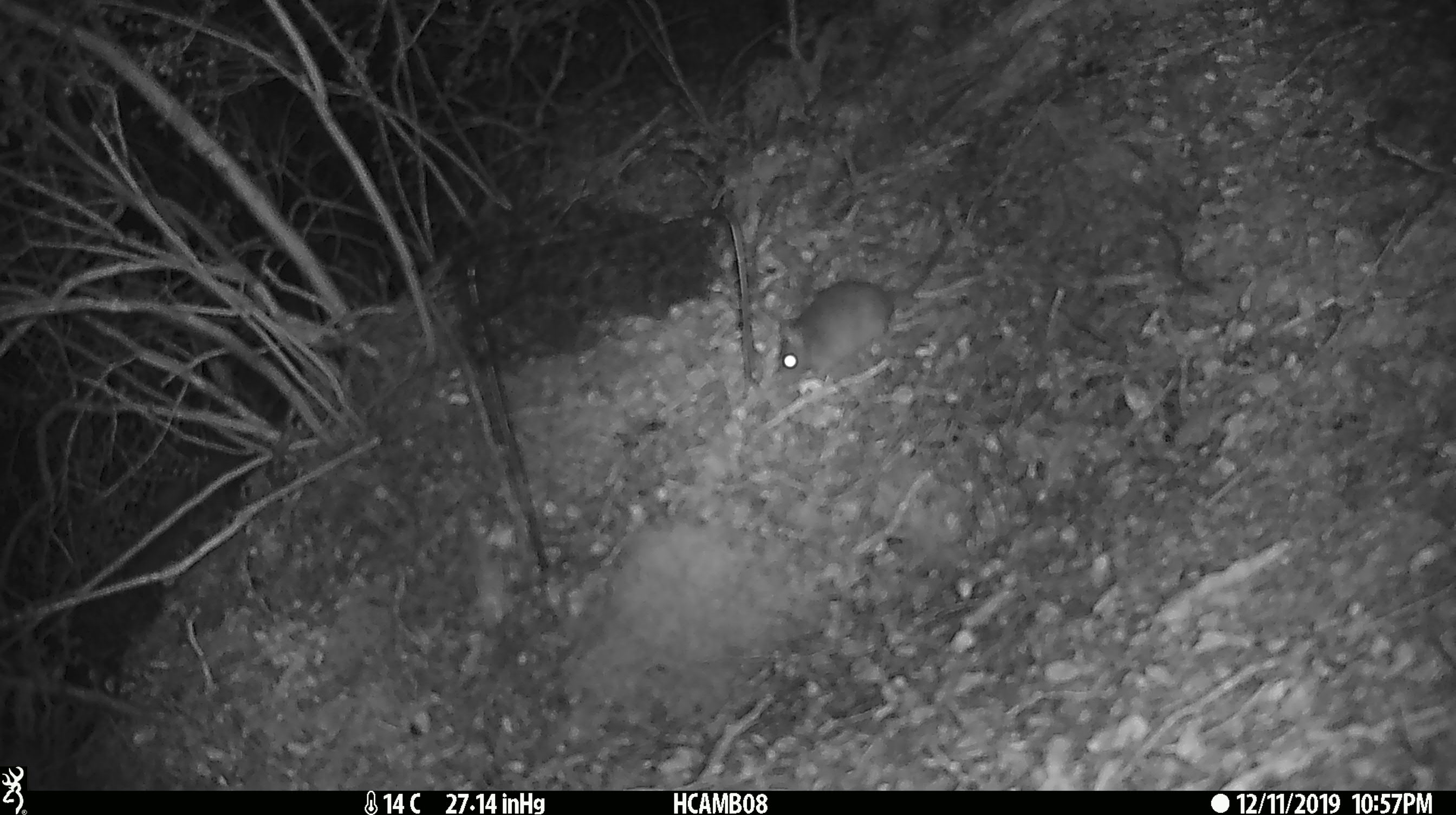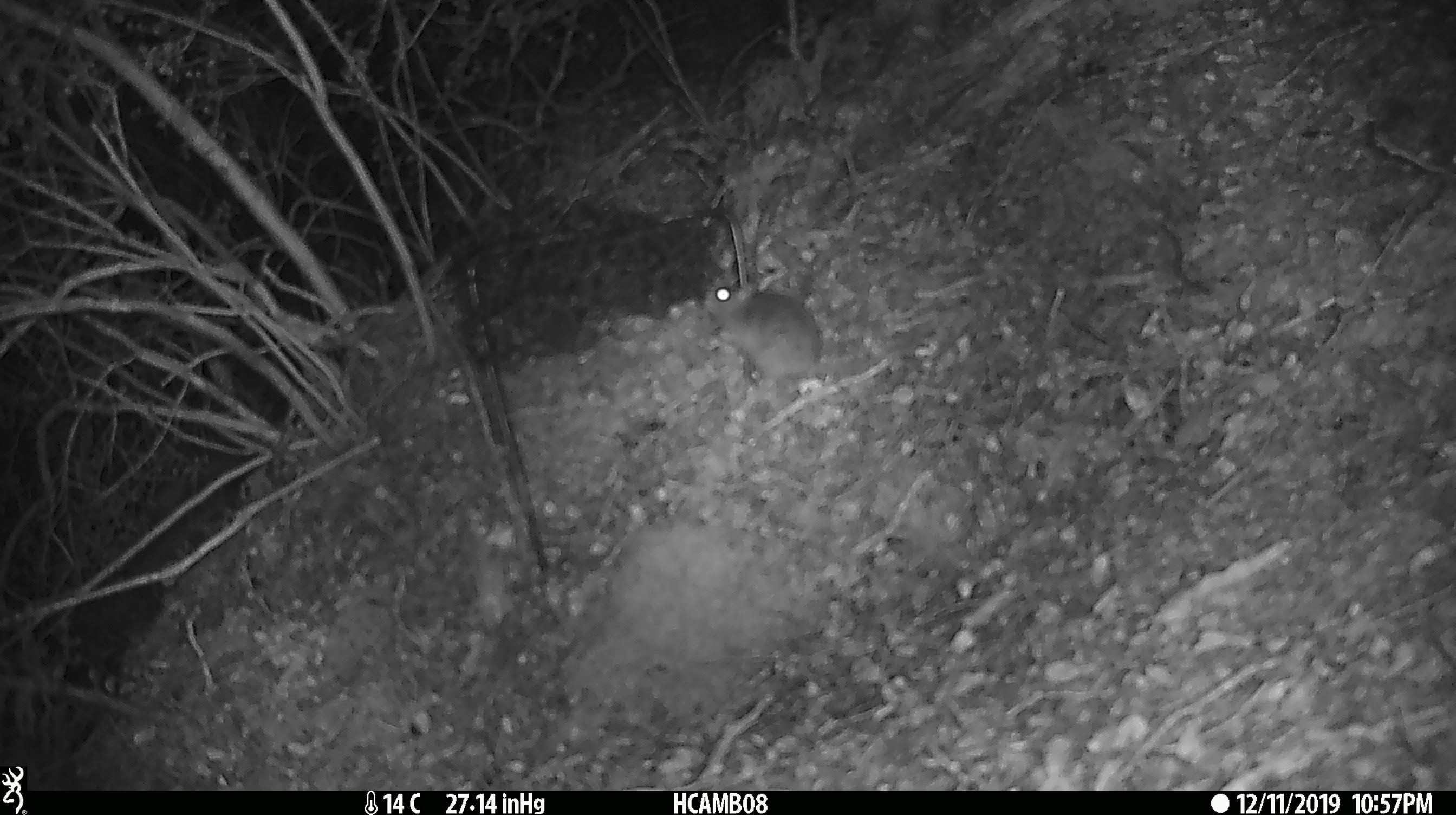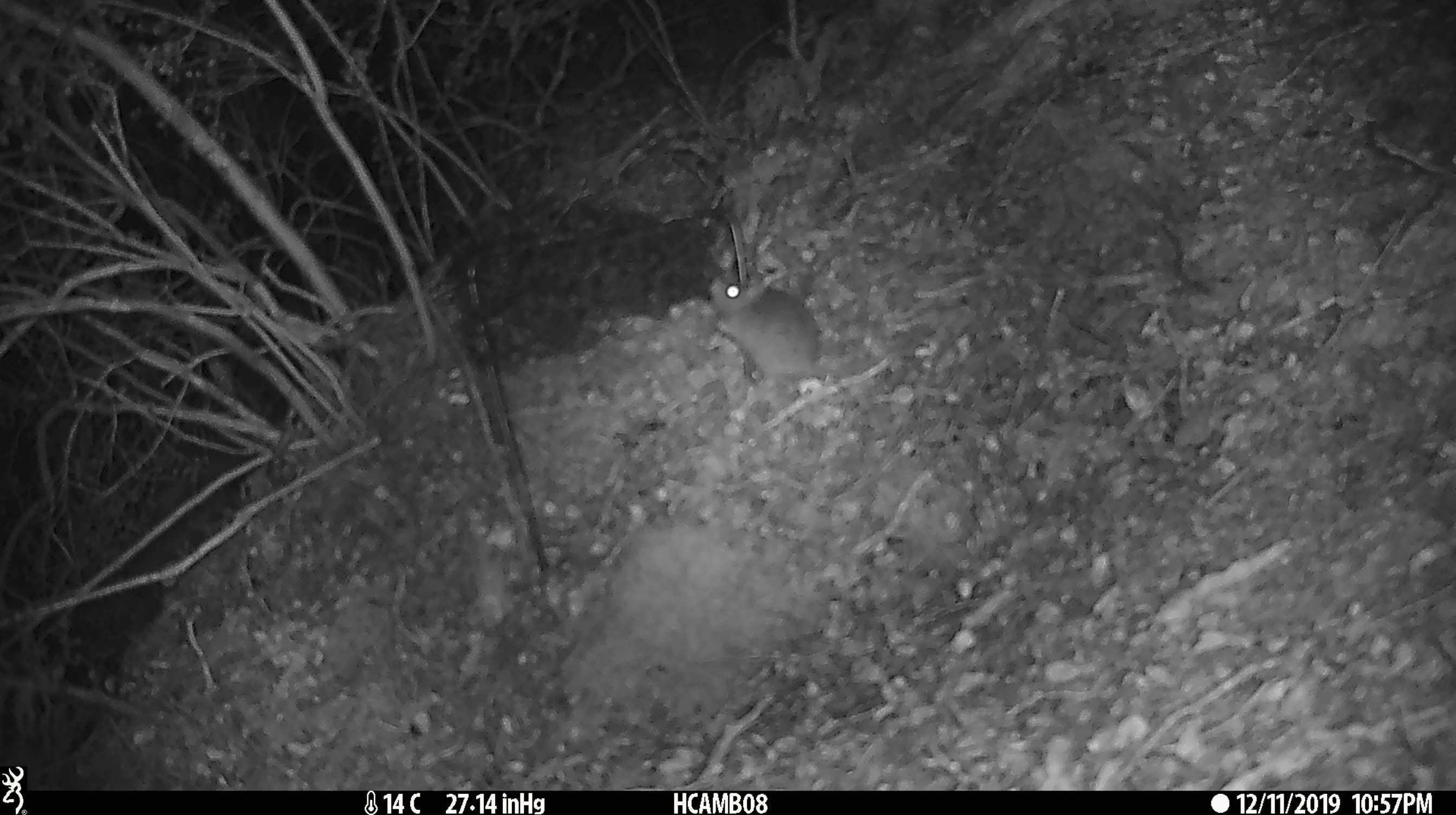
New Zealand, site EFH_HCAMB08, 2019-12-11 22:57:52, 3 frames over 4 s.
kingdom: Animalia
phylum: Chordata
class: Mammalia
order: Rodentia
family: Muridae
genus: Mus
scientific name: Mus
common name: mouse